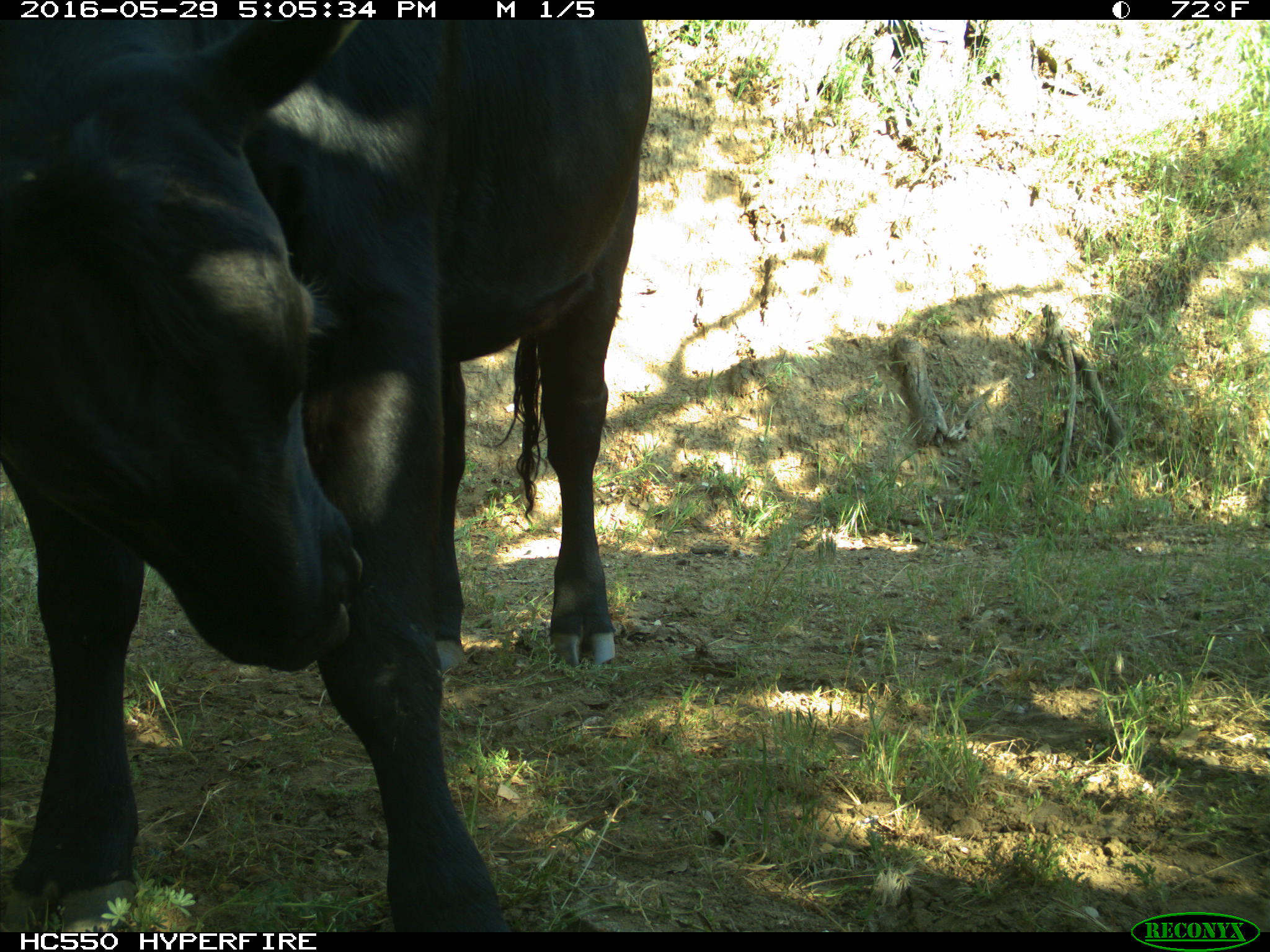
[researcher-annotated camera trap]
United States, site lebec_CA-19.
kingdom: Animalia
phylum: Chordata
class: Mammalia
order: Artiodactyla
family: Bovidae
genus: Bos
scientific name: Bos taurus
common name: domestic cow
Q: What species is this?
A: Bos taurus (domestic cow).